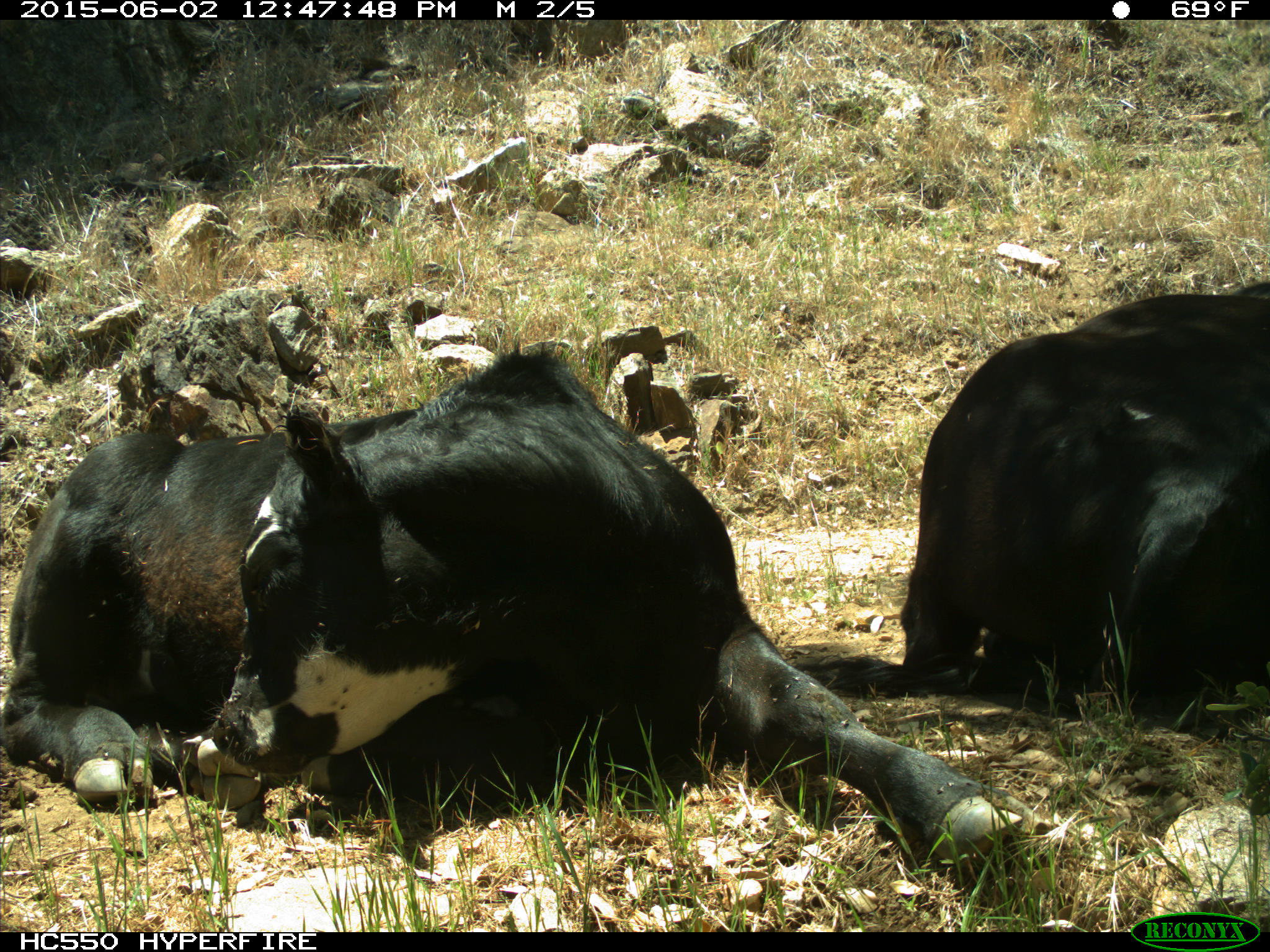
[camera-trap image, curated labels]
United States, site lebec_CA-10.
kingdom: Animalia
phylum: Chordata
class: Mammalia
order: Artiodactyla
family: Bovidae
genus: Bos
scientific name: Bos taurus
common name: domestic cow